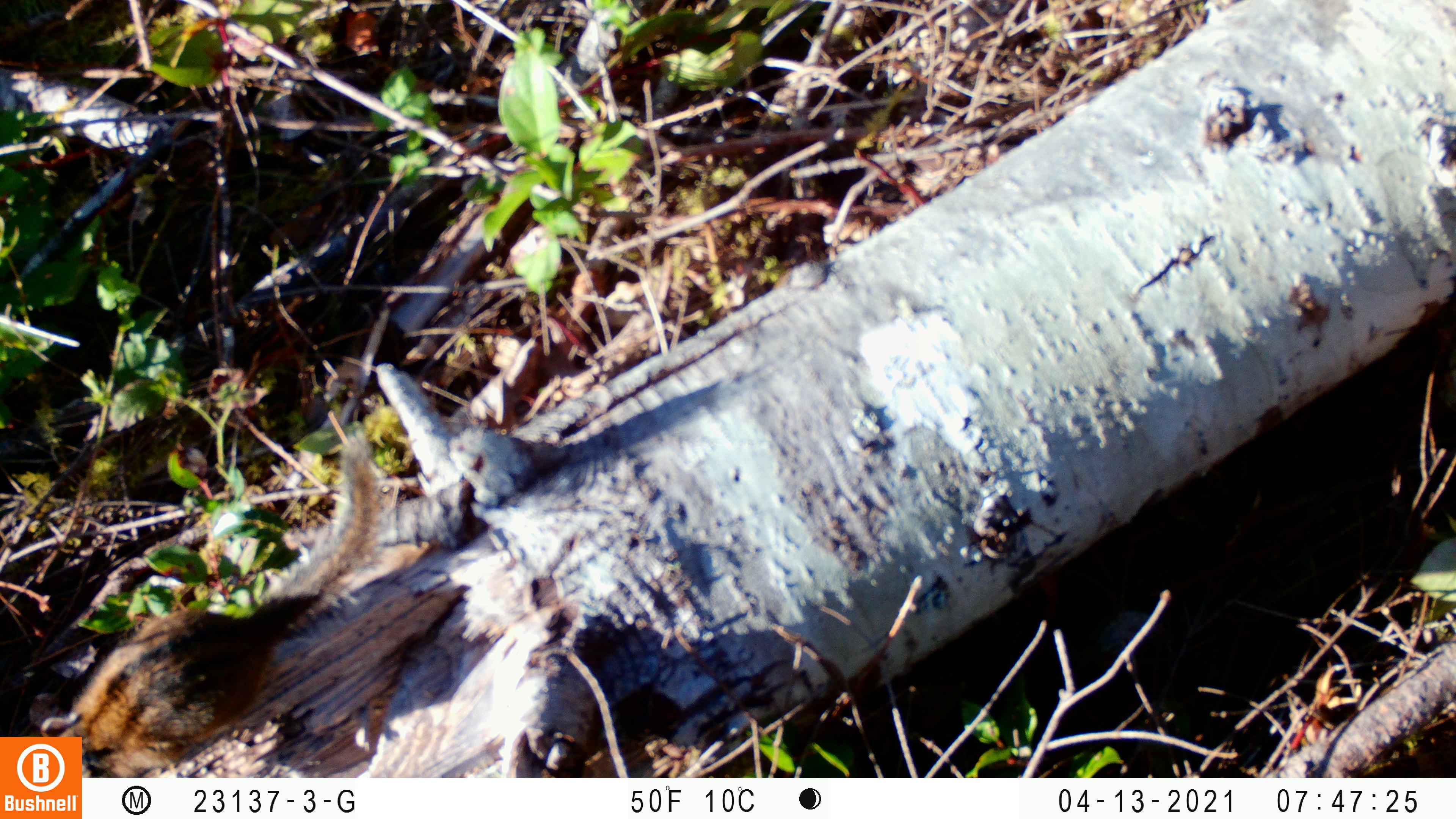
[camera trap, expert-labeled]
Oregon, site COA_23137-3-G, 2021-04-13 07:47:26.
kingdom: Animalia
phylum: Chordata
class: Mammalia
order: Rodentia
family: Sciuridae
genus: Neotamias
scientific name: Neotamias townsendii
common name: townsend's chipmunk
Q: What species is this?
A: Townsend's chipmunk (Neotamias townsendii).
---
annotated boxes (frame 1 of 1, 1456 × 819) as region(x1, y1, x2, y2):
townsend's chipmunk: region(85, 430, 385, 771)